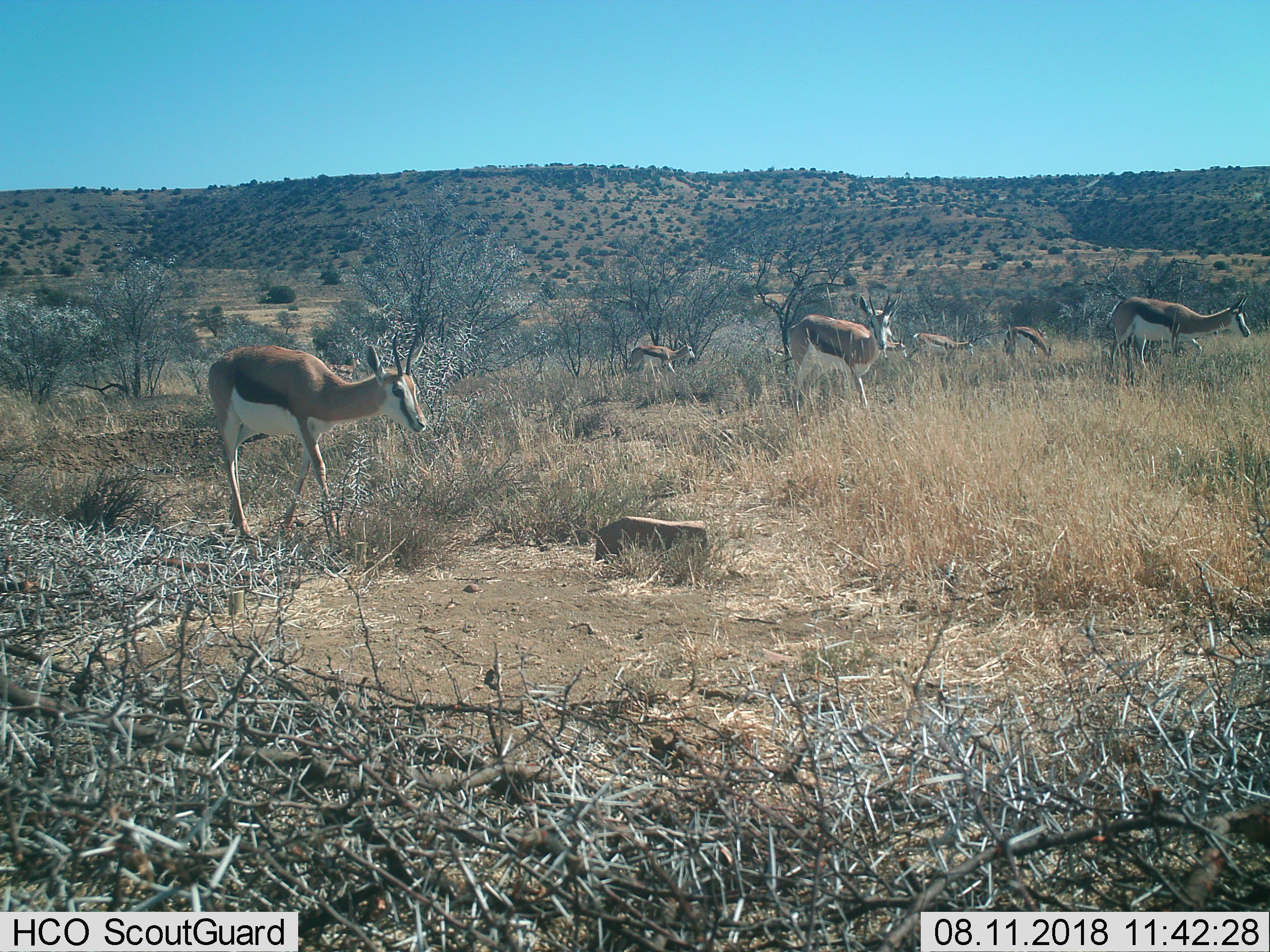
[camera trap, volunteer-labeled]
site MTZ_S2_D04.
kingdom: Animalia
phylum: Chordata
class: Mammalia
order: Artiodactyla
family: Bovidae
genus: Antidorcas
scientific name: Antidorcas marsupialis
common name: springbok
Springbok (Antidorcas marsupialis), count 7. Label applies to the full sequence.